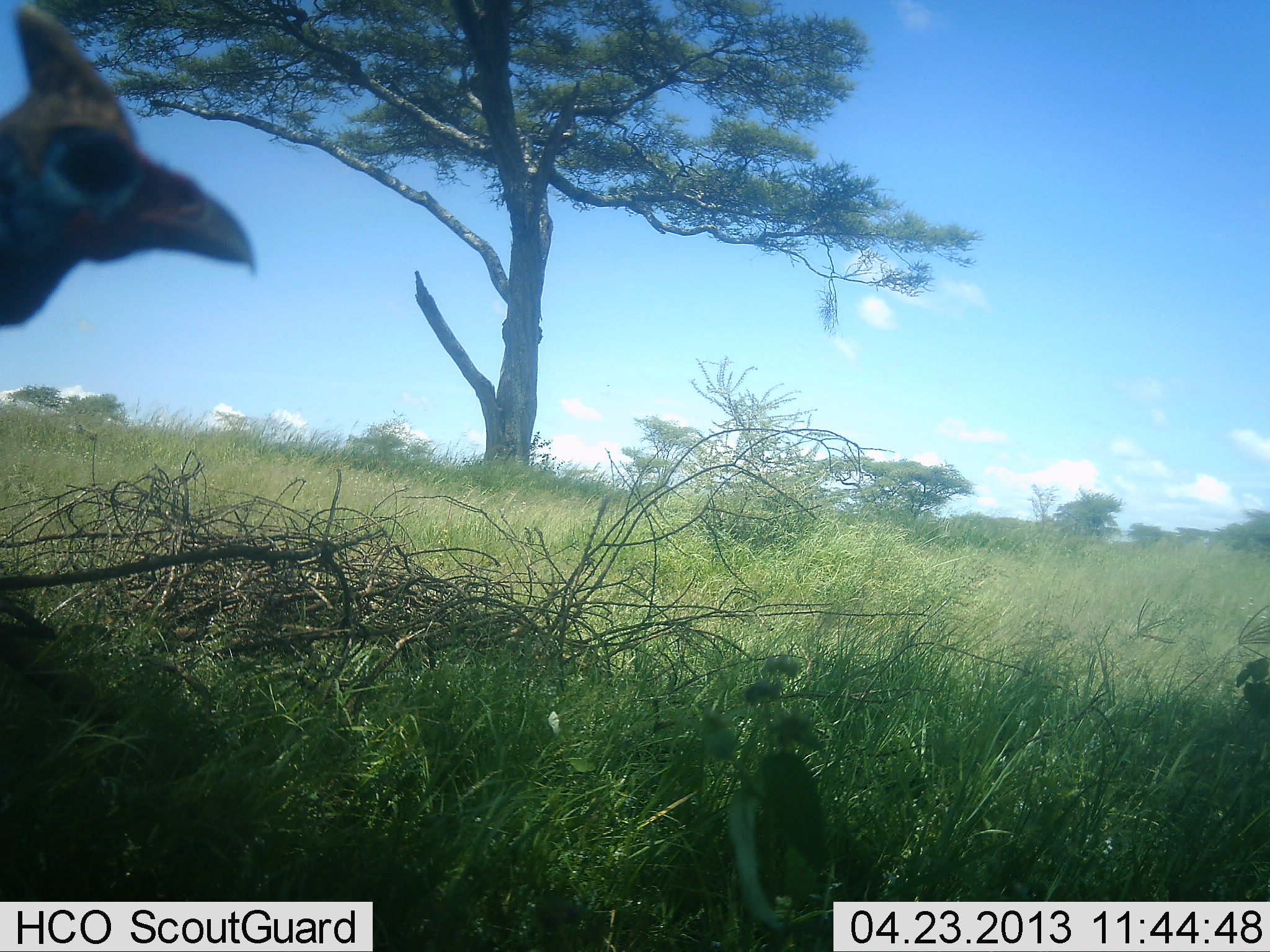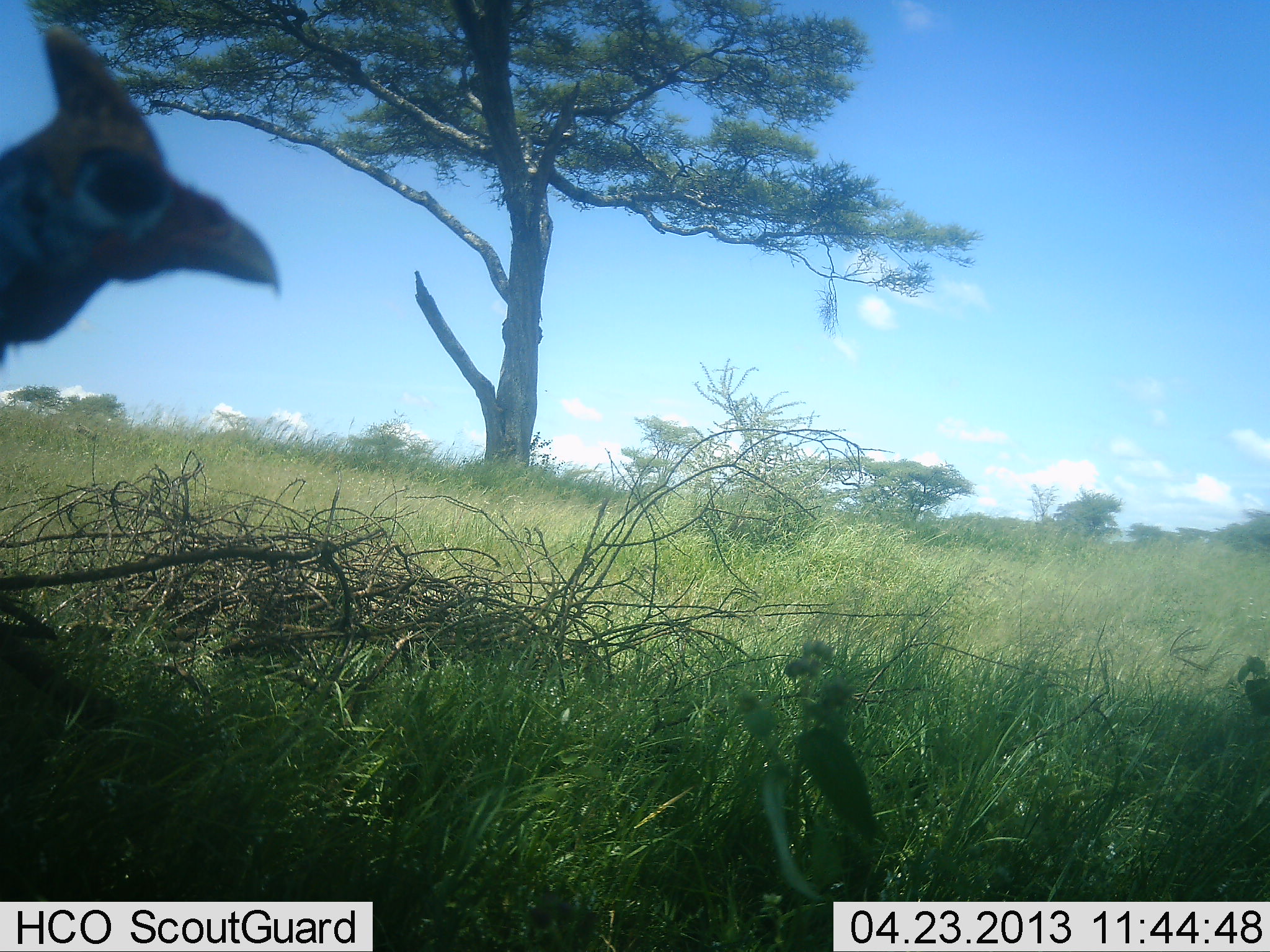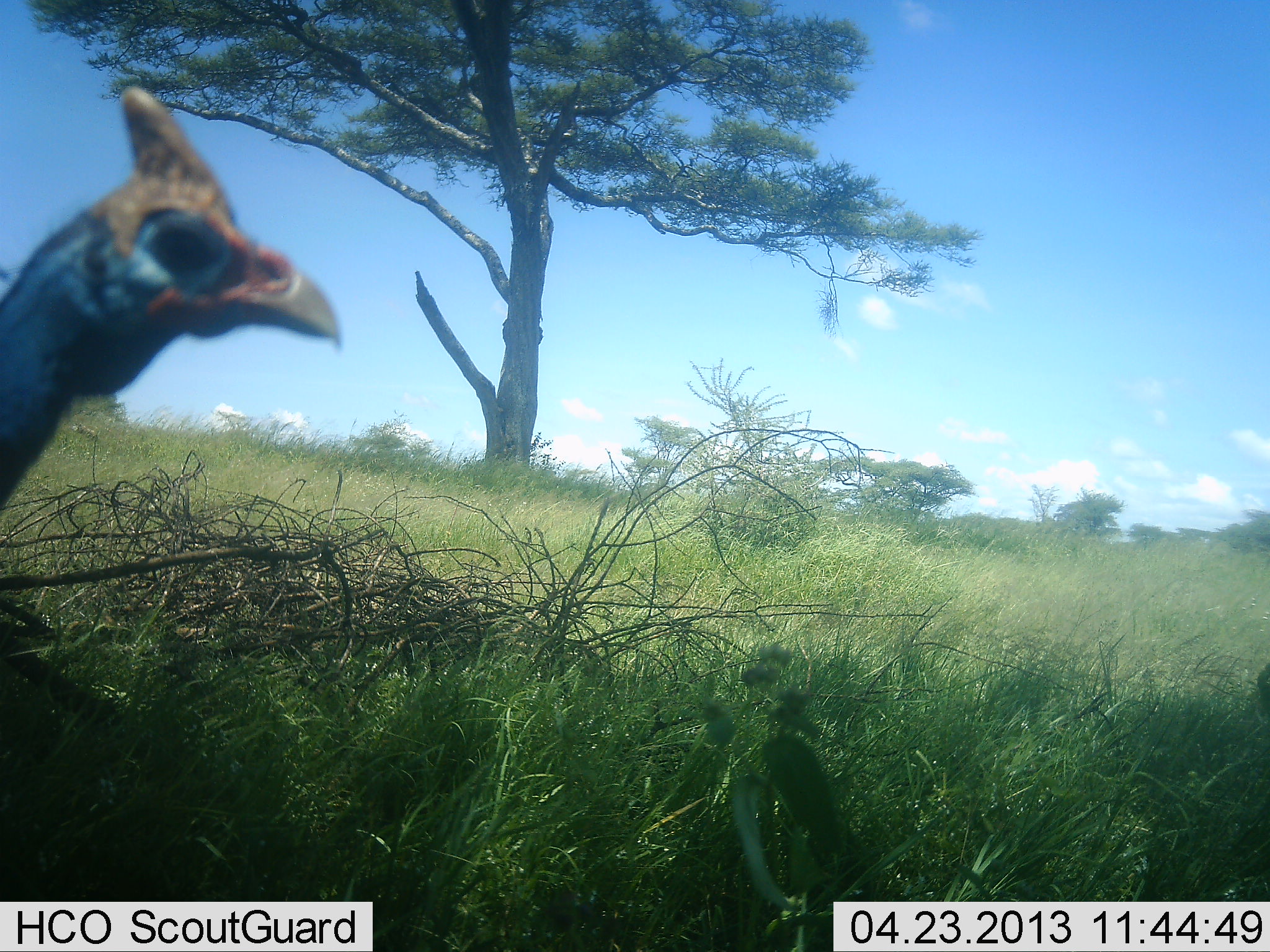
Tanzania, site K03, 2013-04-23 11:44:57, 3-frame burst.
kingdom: Animalia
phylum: Chordata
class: Aves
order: Galliformes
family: Numididae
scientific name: Numididae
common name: guinea fowl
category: guineafowl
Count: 1.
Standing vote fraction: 76%.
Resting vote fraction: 0%.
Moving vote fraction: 24%.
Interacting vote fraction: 0%.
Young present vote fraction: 0%.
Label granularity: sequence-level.